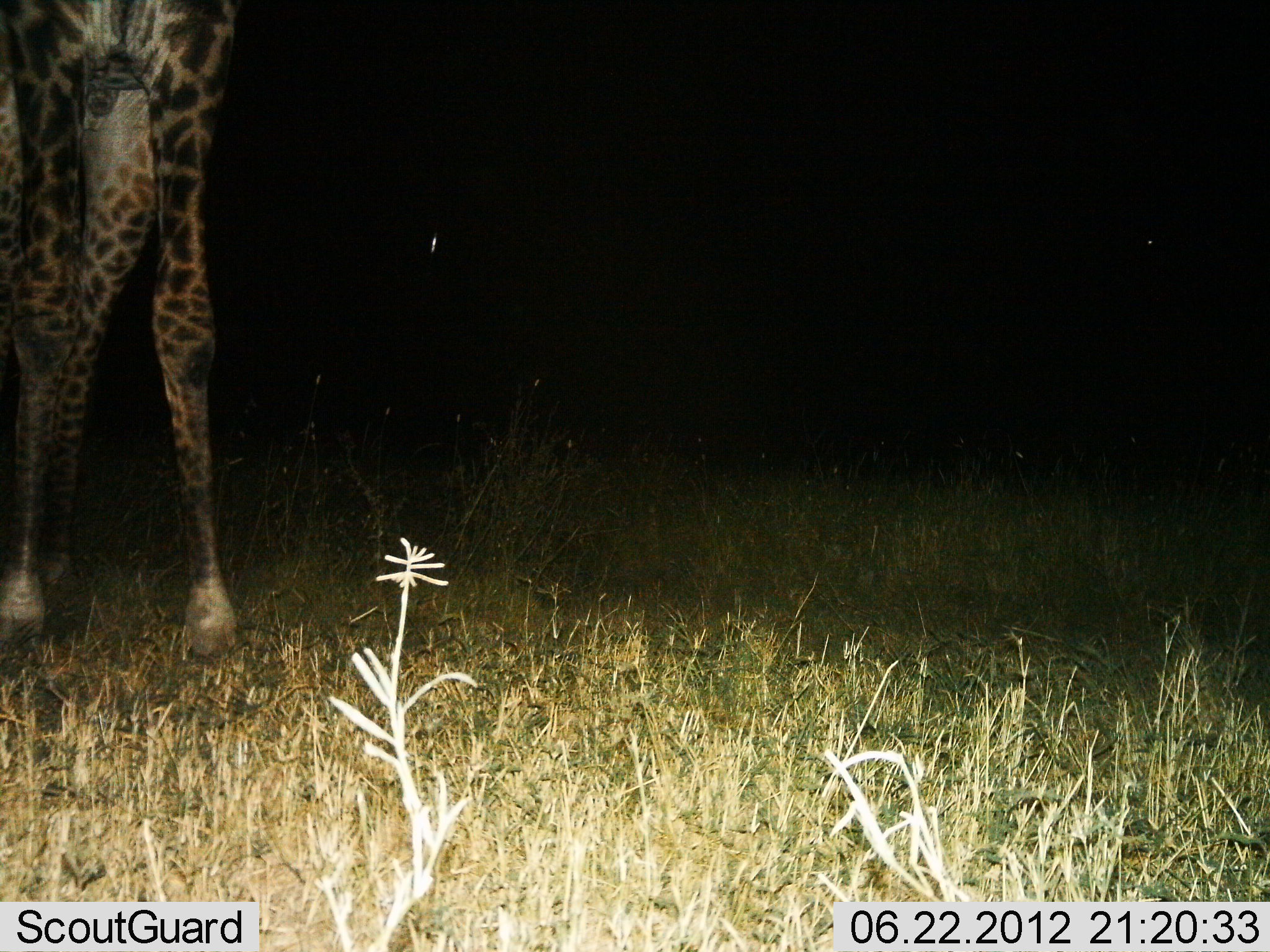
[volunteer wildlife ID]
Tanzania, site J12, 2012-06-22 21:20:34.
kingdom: Animalia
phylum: Chordata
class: Mammalia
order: Artiodactyla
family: Giraffidae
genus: Giraffa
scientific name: Giraffa camelopardalis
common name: giraffe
Giraffe (Giraffa camelopardalis), count 1. Behavior (volunteer vote fractions): standing 80%, resting 0%, moving 20%, interacting 0%. Young present (vote fraction): 0%. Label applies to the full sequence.